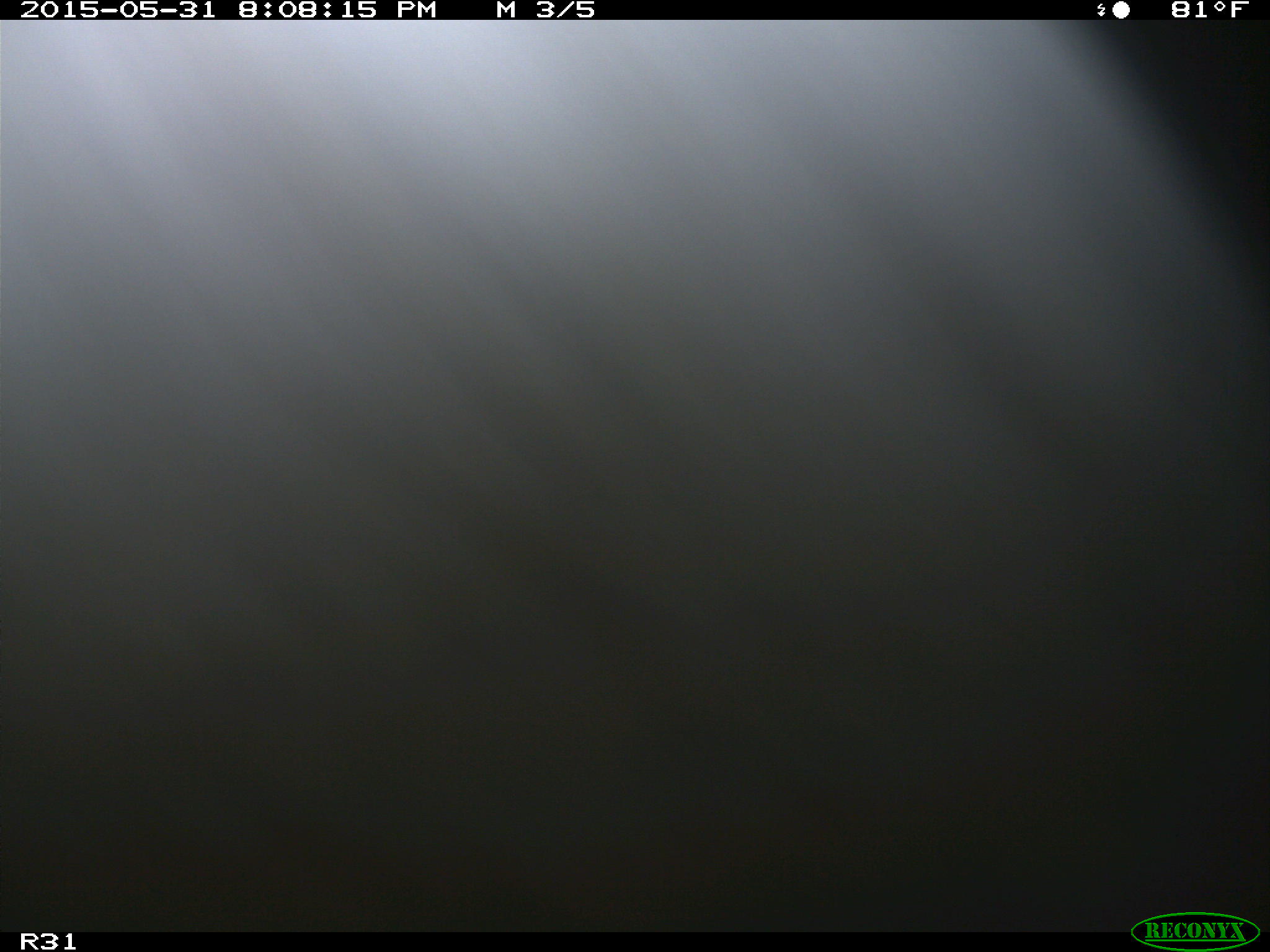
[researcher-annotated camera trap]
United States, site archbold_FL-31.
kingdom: Animalia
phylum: Chordata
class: Mammalia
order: Artiodactyla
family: Bovidae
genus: Bos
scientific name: Bos taurus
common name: domestic cow